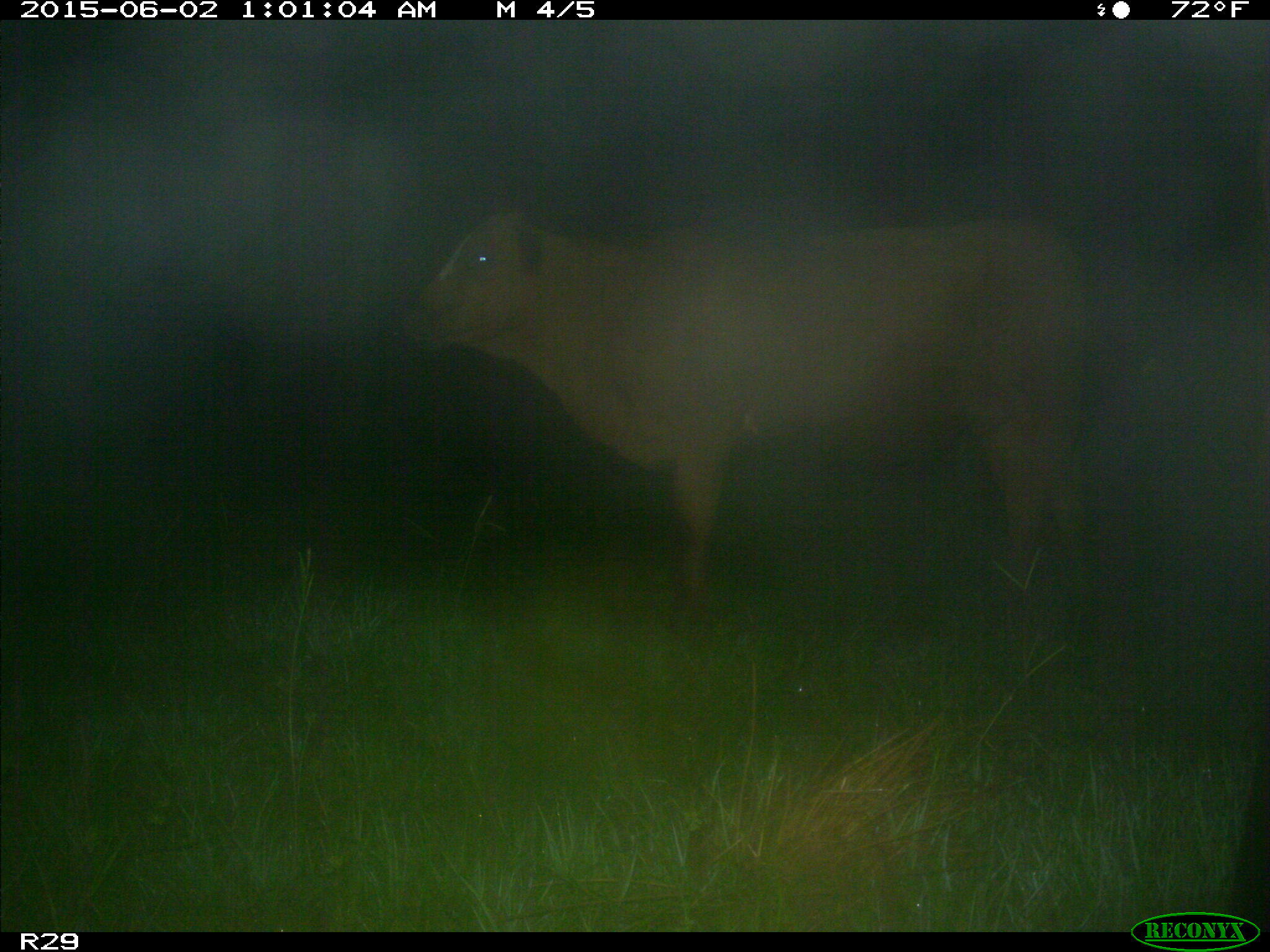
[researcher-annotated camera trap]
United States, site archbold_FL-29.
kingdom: Animalia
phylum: Chordata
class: Mammalia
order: Artiodactyla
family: Bovidae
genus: Bos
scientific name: Bos taurus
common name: domestic cow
Bos taurus (domestic cow).